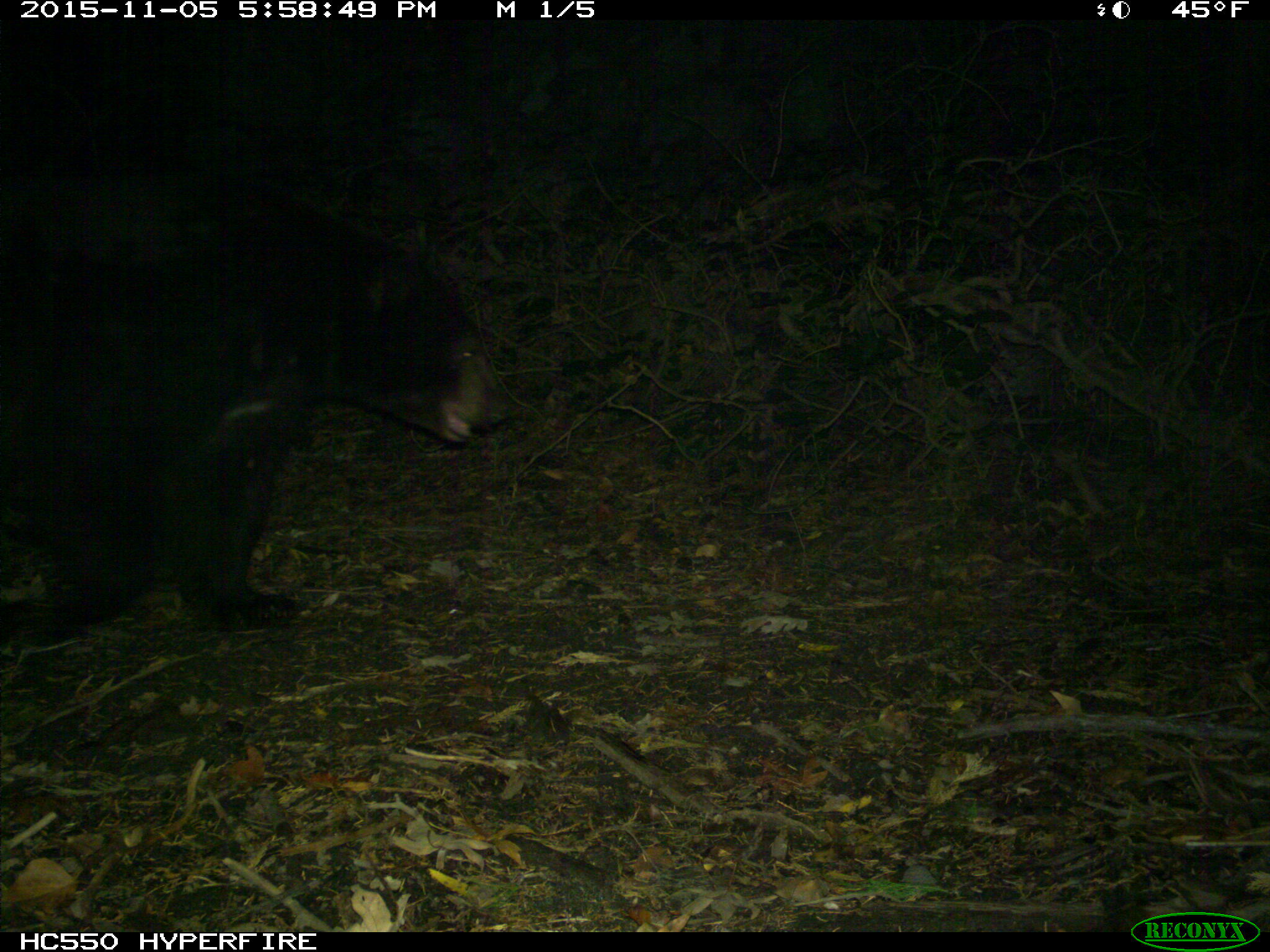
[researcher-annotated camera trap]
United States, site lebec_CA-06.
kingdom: Animalia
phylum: Chordata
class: Mammalia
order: Carnivora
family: Ursidae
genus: Ursus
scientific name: Ursus americanus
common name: american black bear